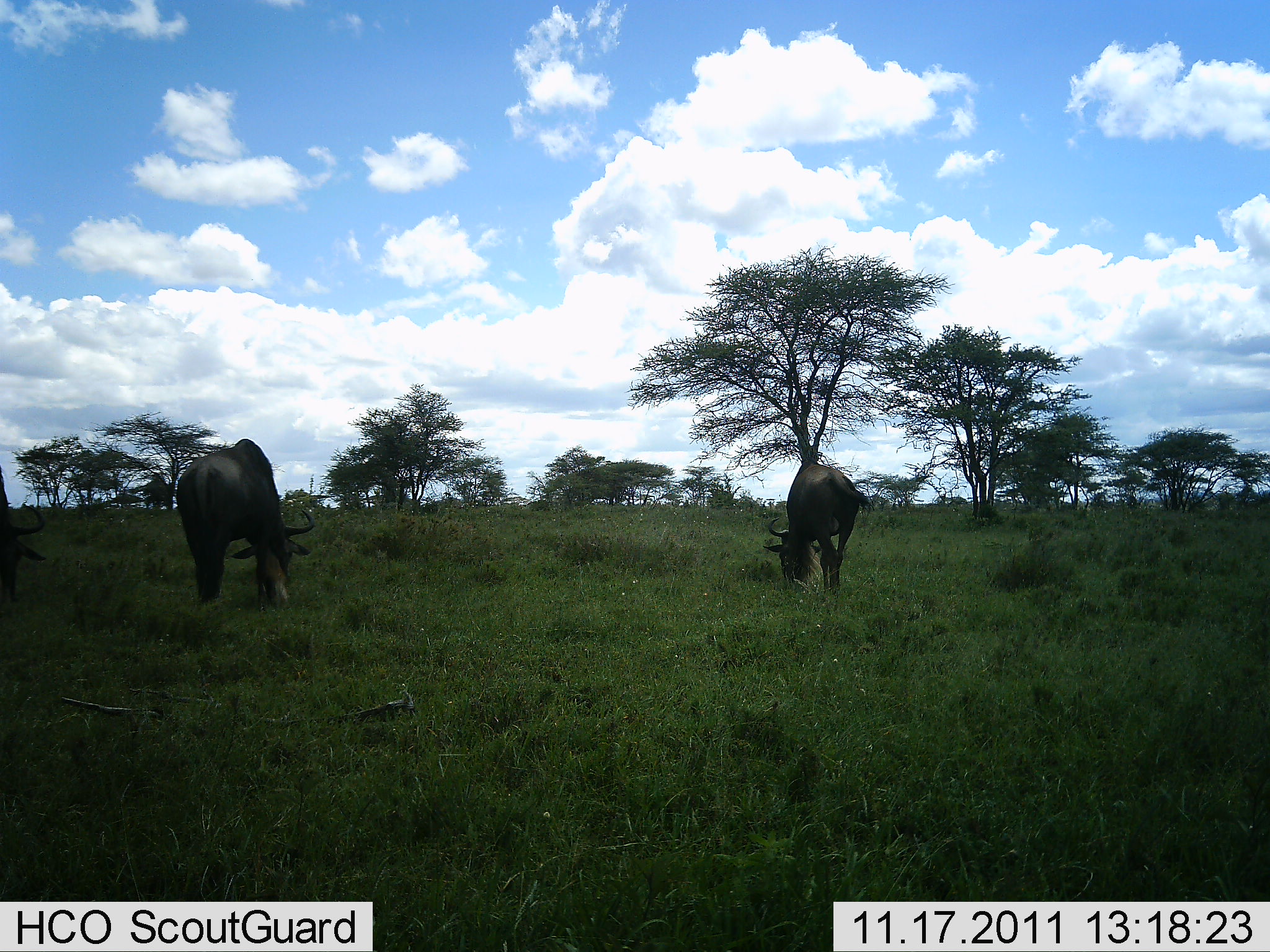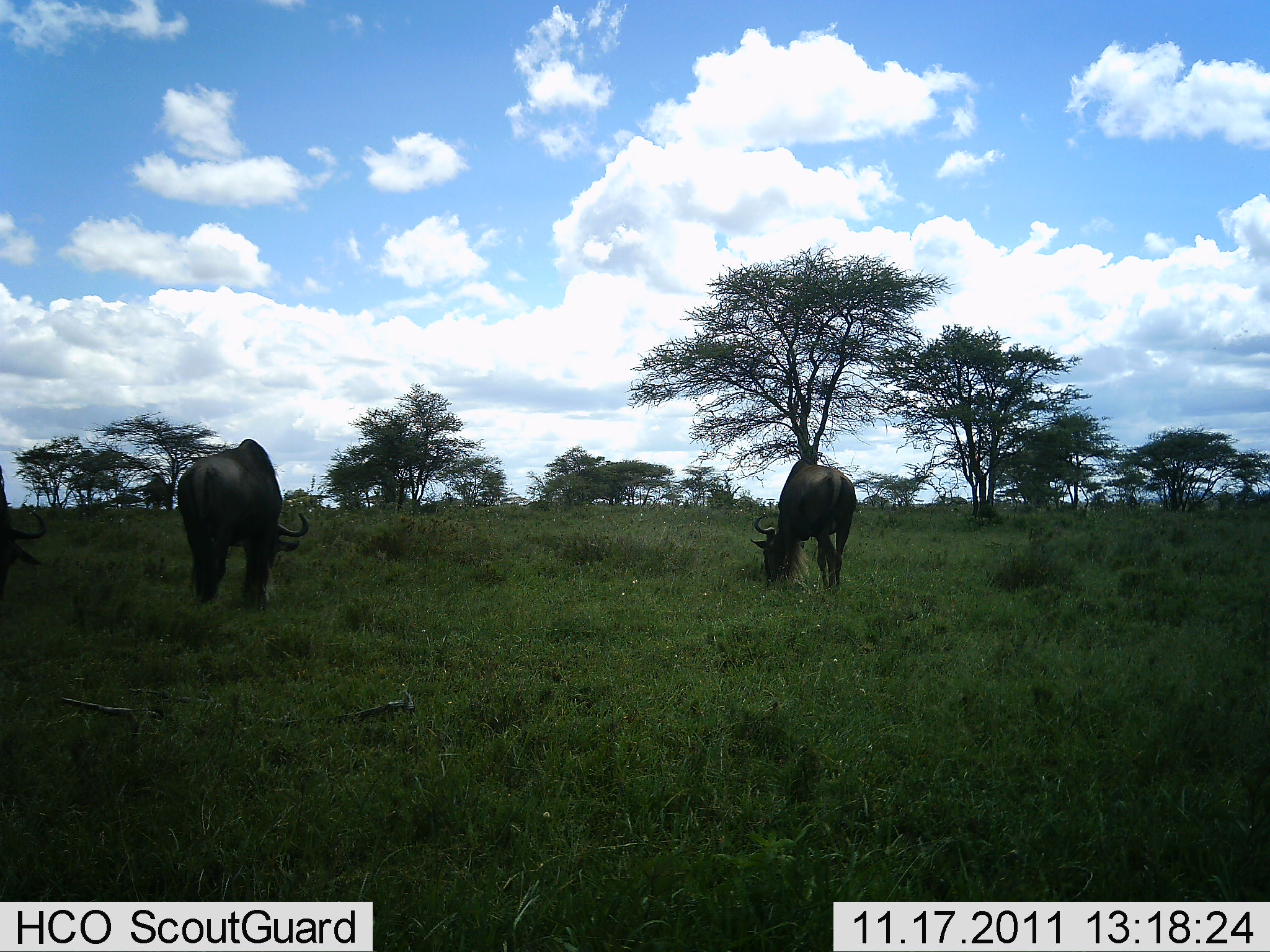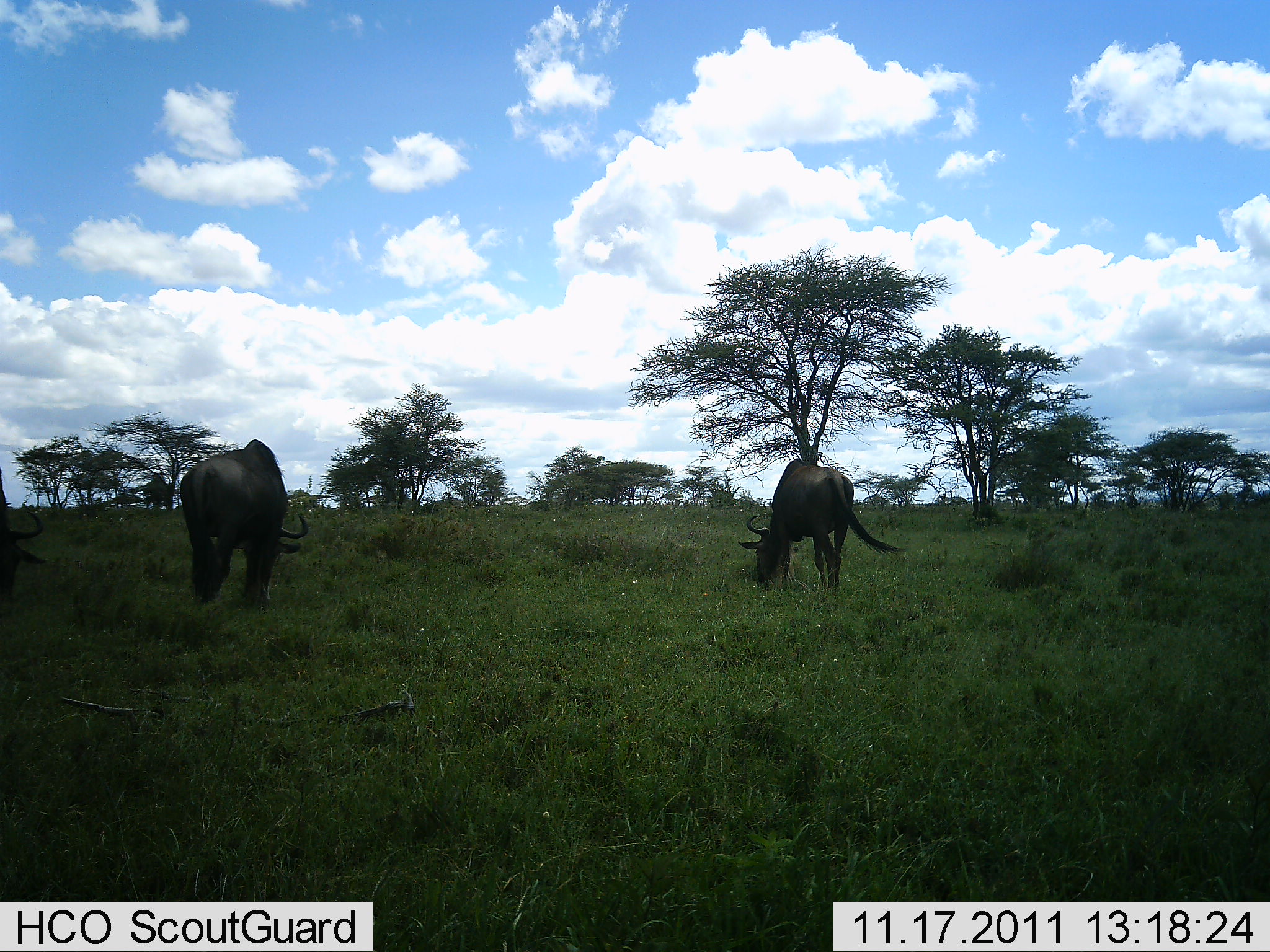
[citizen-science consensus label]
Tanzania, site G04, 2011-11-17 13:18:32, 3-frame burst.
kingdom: Animalia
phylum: Chordata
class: Mammalia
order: Artiodactyla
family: Bovidae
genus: Connochaetes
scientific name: Connochaetes taurinus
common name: blue wildebeest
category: wildebeest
Wildebeest (blue wildebeest) (Connochaetes taurinus), count 3. Behavior (volunteer vote fractions): standing 44%, resting 0%, moving 0%, interacting 0%. Young present (vote fraction): 0%. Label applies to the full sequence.